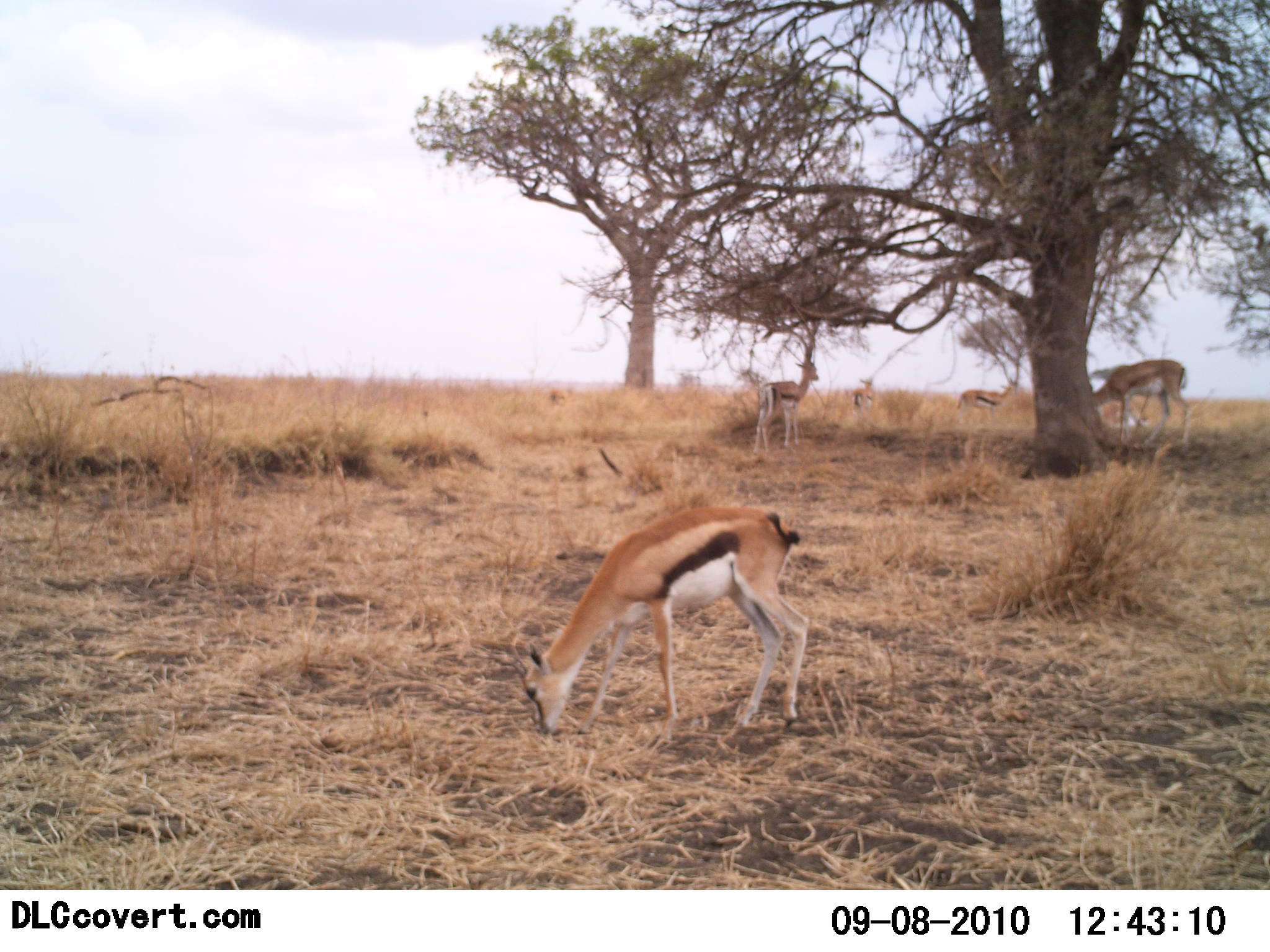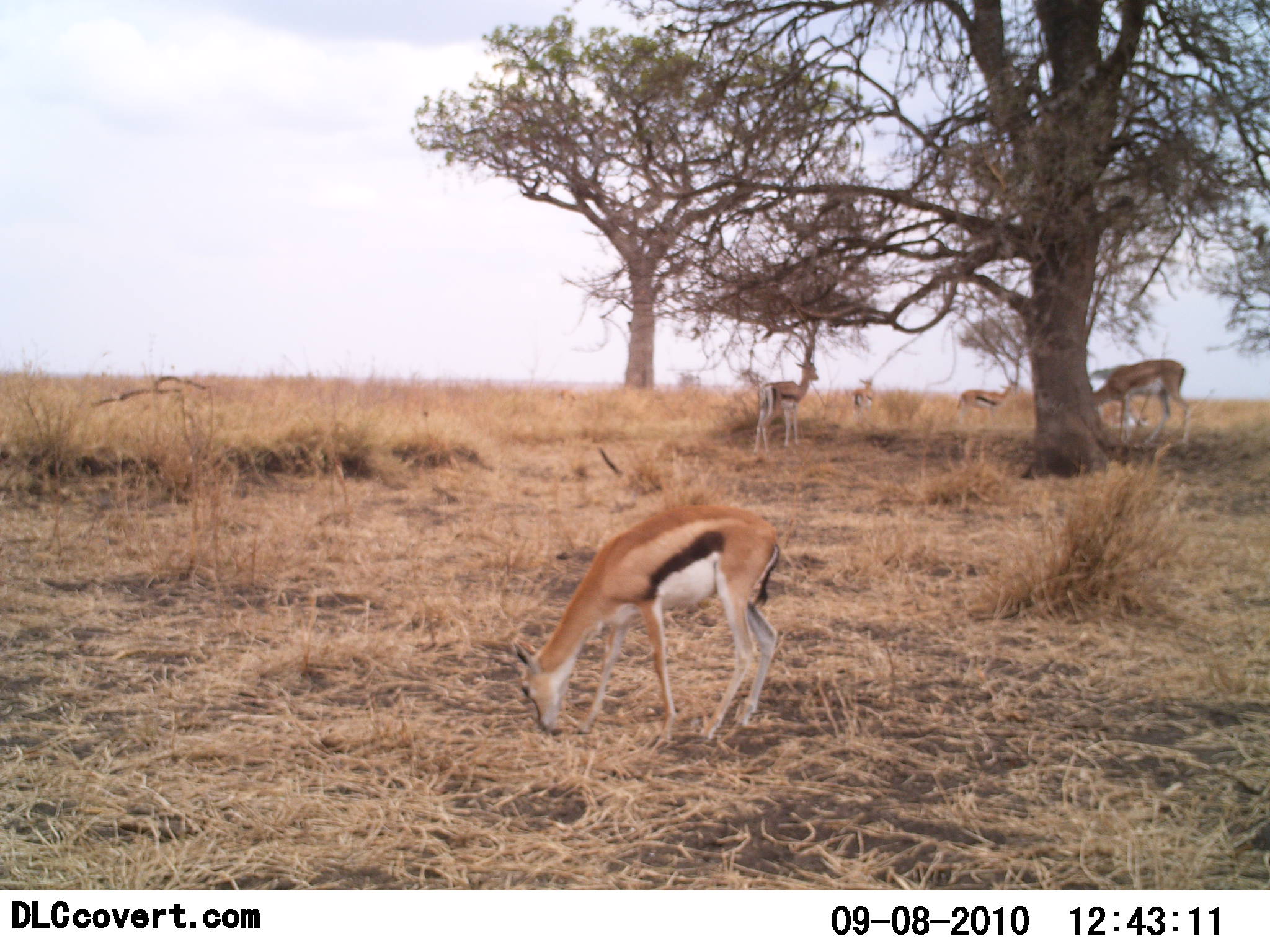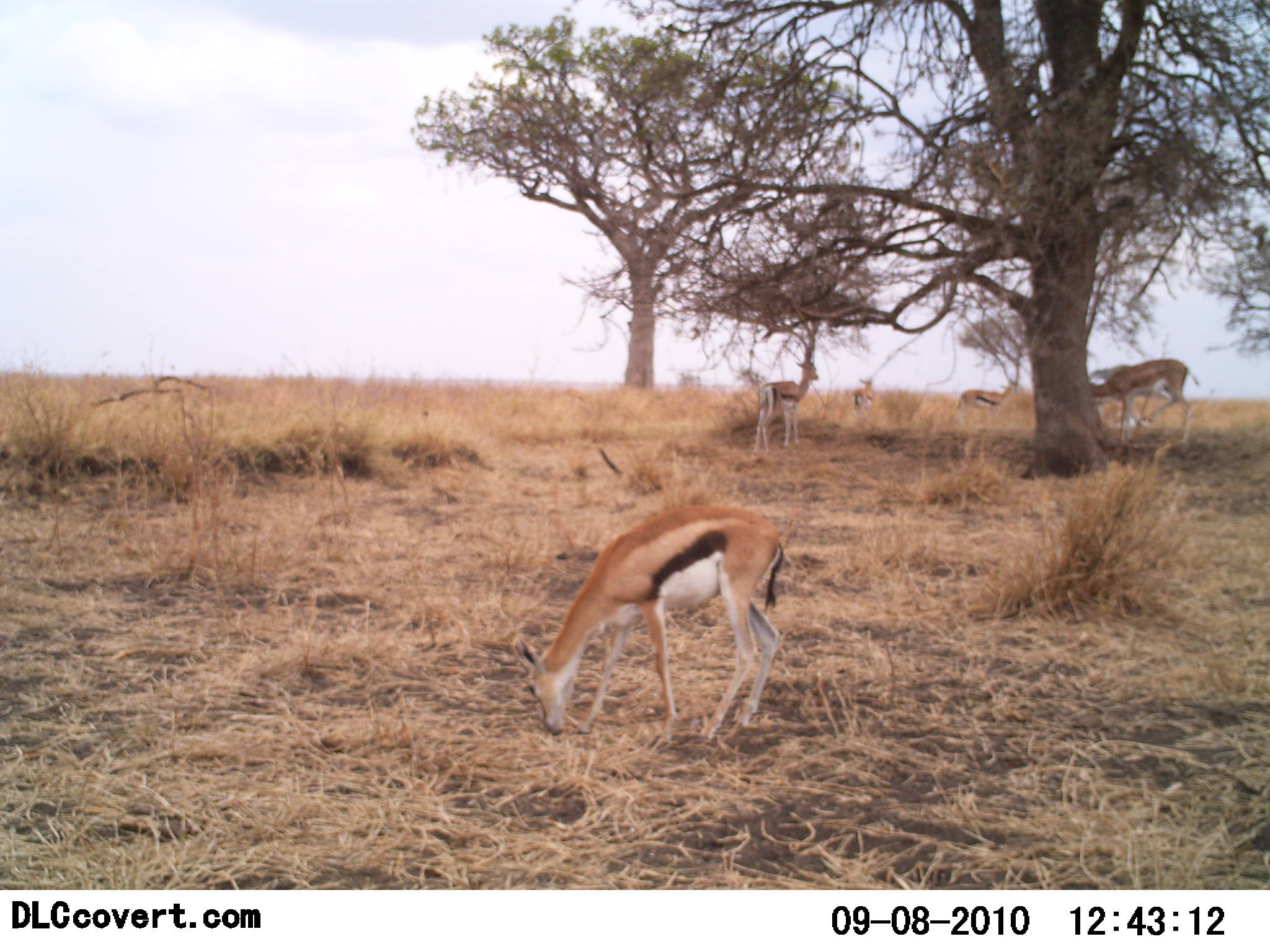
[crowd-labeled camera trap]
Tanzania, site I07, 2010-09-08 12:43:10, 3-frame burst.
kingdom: Animalia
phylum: Chordata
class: Mammalia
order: Artiodactyla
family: Bovidae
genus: Eudorcas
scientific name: Eudorcas thomsonii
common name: thomson's gazelle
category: gazellethomsons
Gazellethomsons (thomson's gazelle) (Eudorcas thomsonii), count 5. Behavior (volunteer vote fractions): standing 48%, resting 10%, moving 14%, interacting 0%. Young present (vote fraction): 5%. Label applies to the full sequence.